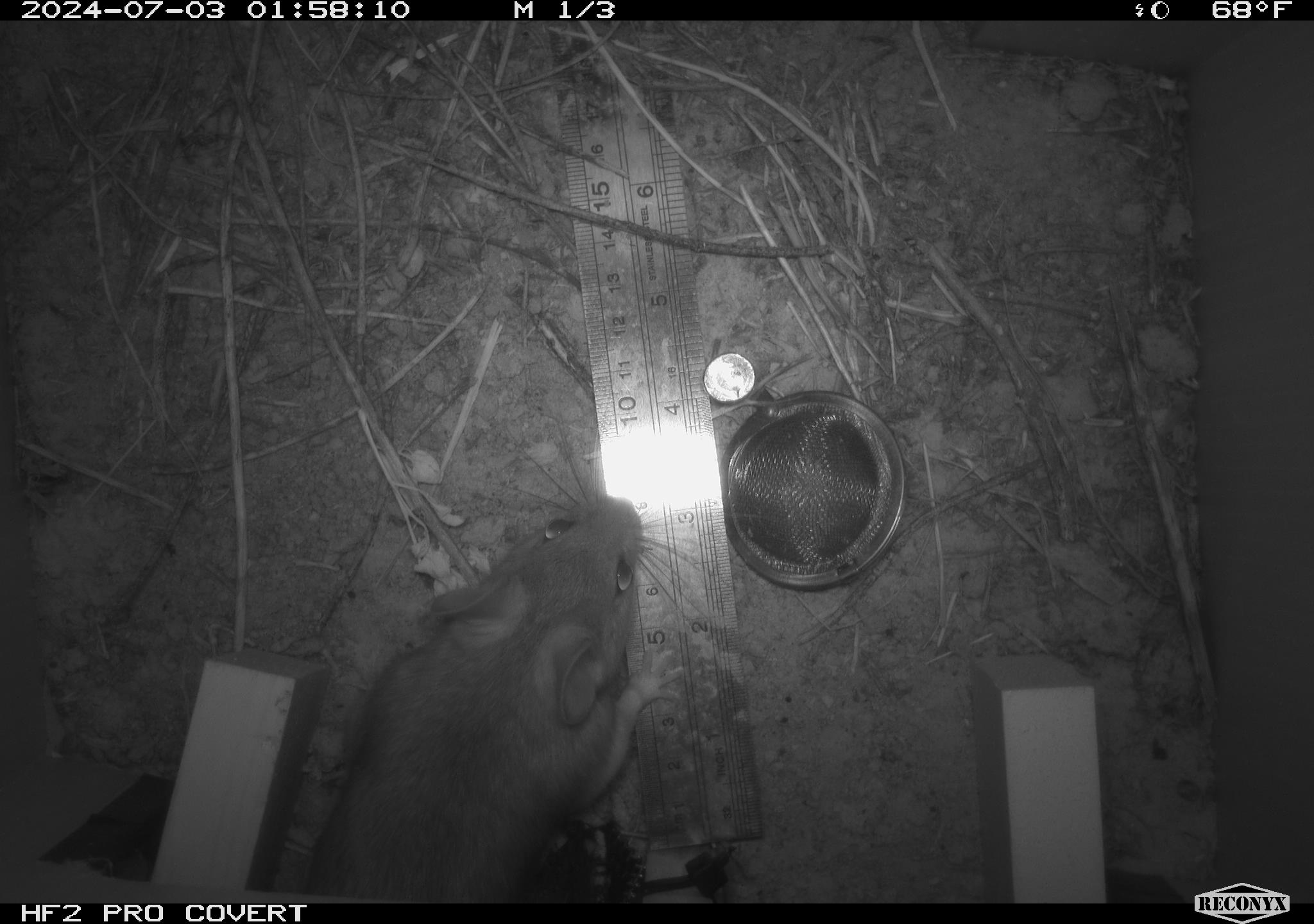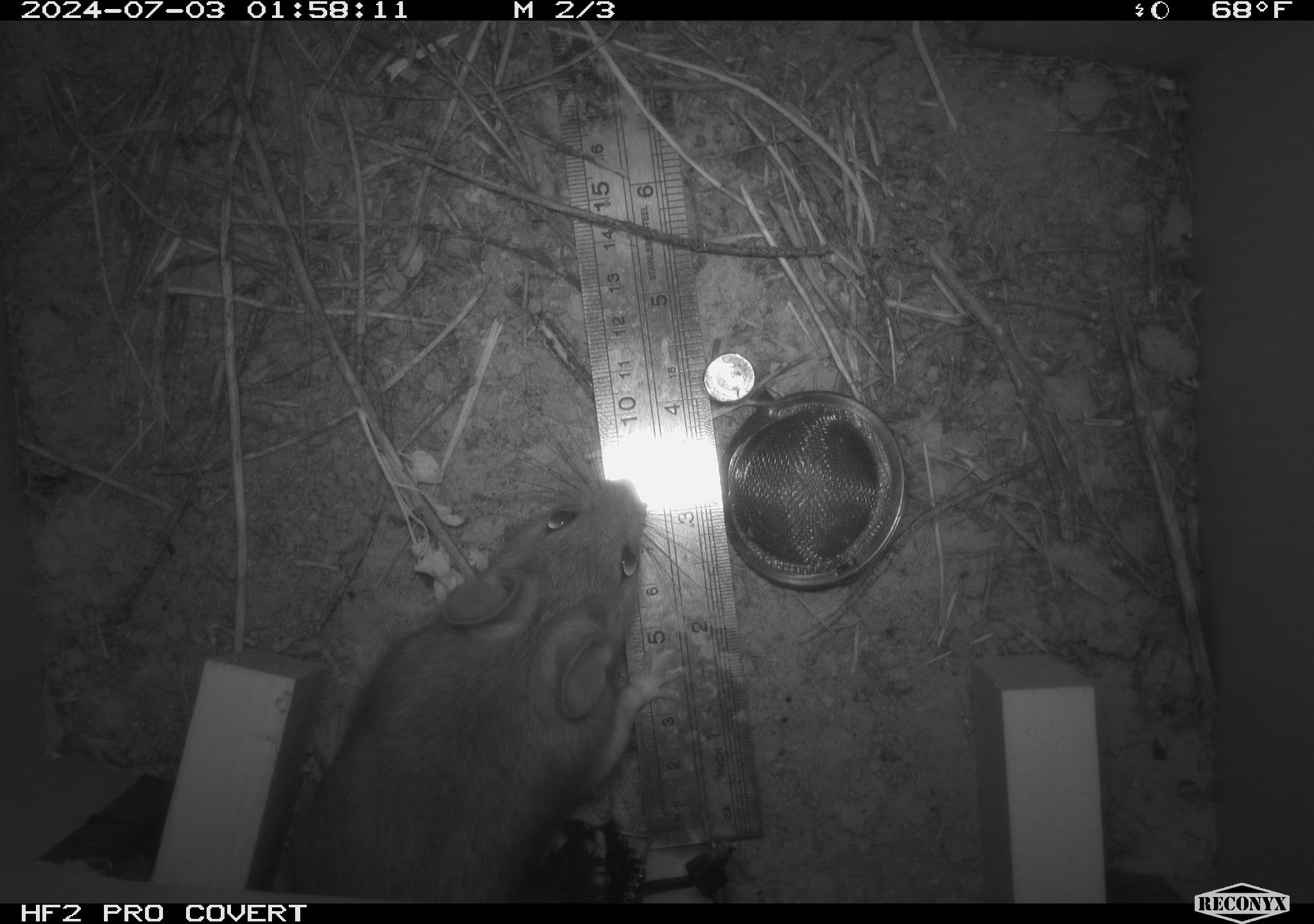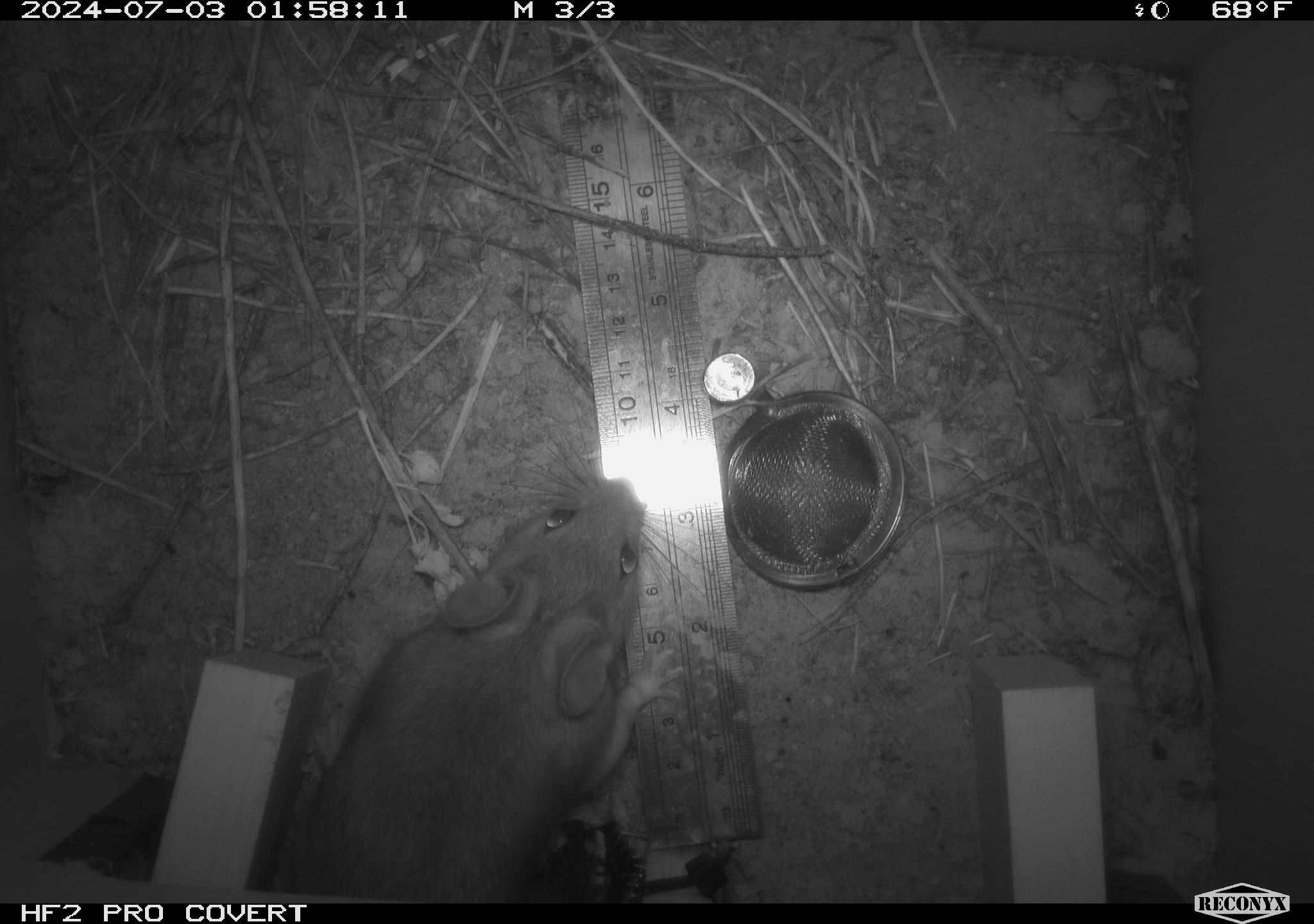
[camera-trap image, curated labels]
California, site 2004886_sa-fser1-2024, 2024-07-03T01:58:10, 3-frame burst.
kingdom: Animalia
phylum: Chordata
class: Mammalia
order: Rodentia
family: Cricetidae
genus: Neotoma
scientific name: Neotoma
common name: pack rat or woodrat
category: neotoma species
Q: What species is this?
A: Neotoma species (pack rat or woodrat) (Neotoma).